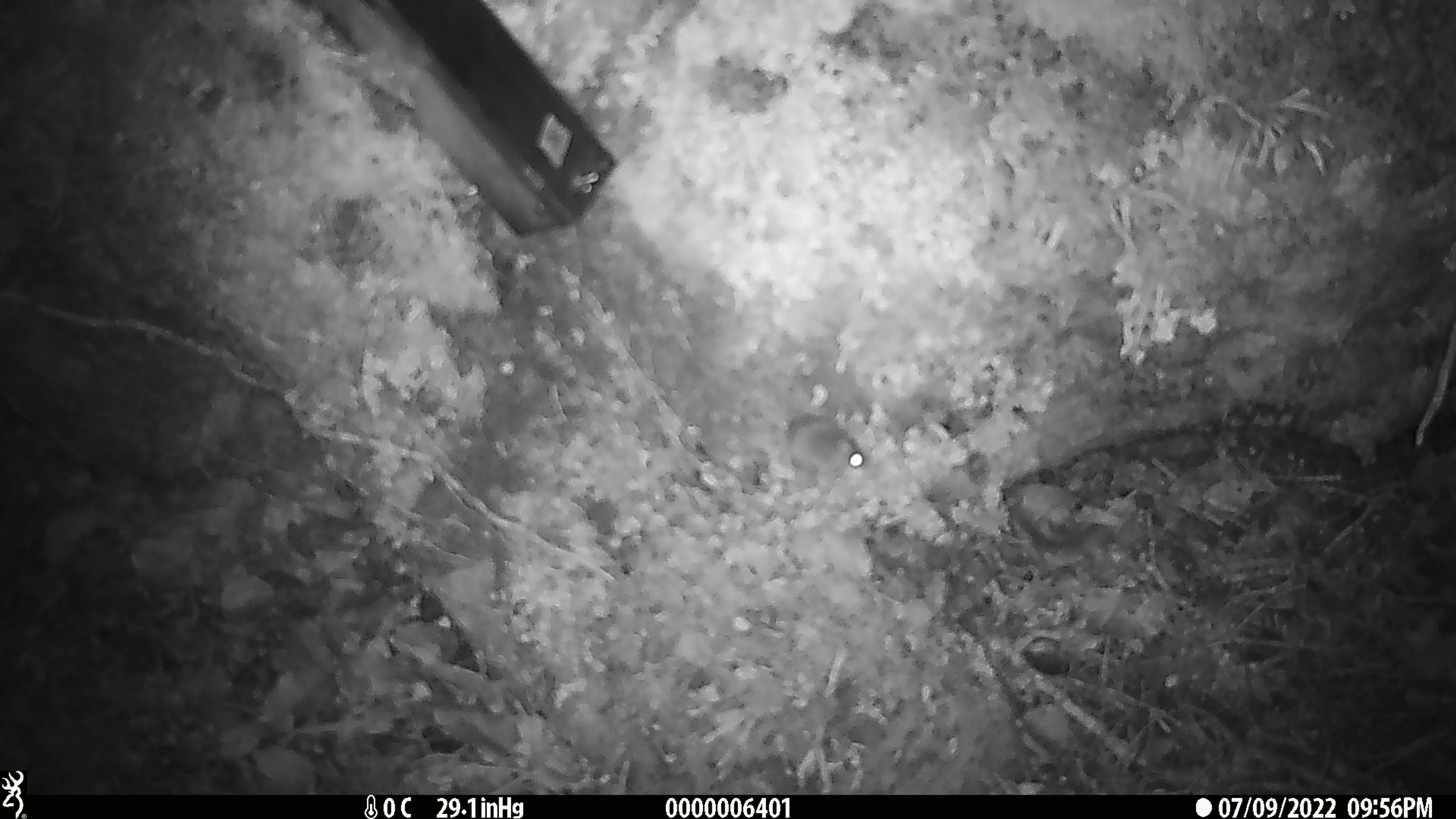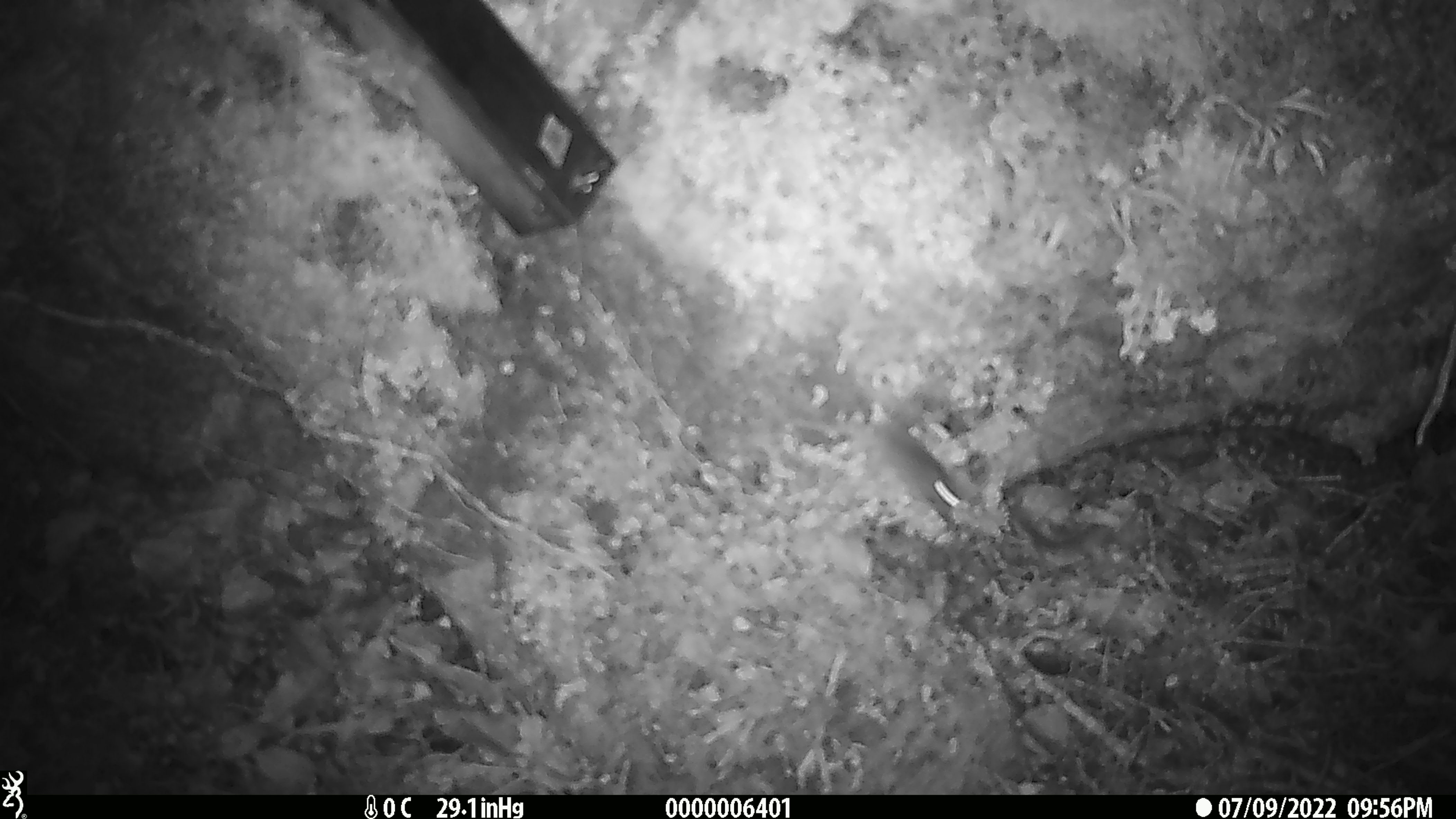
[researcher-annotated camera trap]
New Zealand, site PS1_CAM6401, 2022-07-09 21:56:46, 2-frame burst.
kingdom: Animalia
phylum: Chordata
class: Mammalia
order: Rodentia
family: Muridae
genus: Mus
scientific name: Mus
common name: mouse